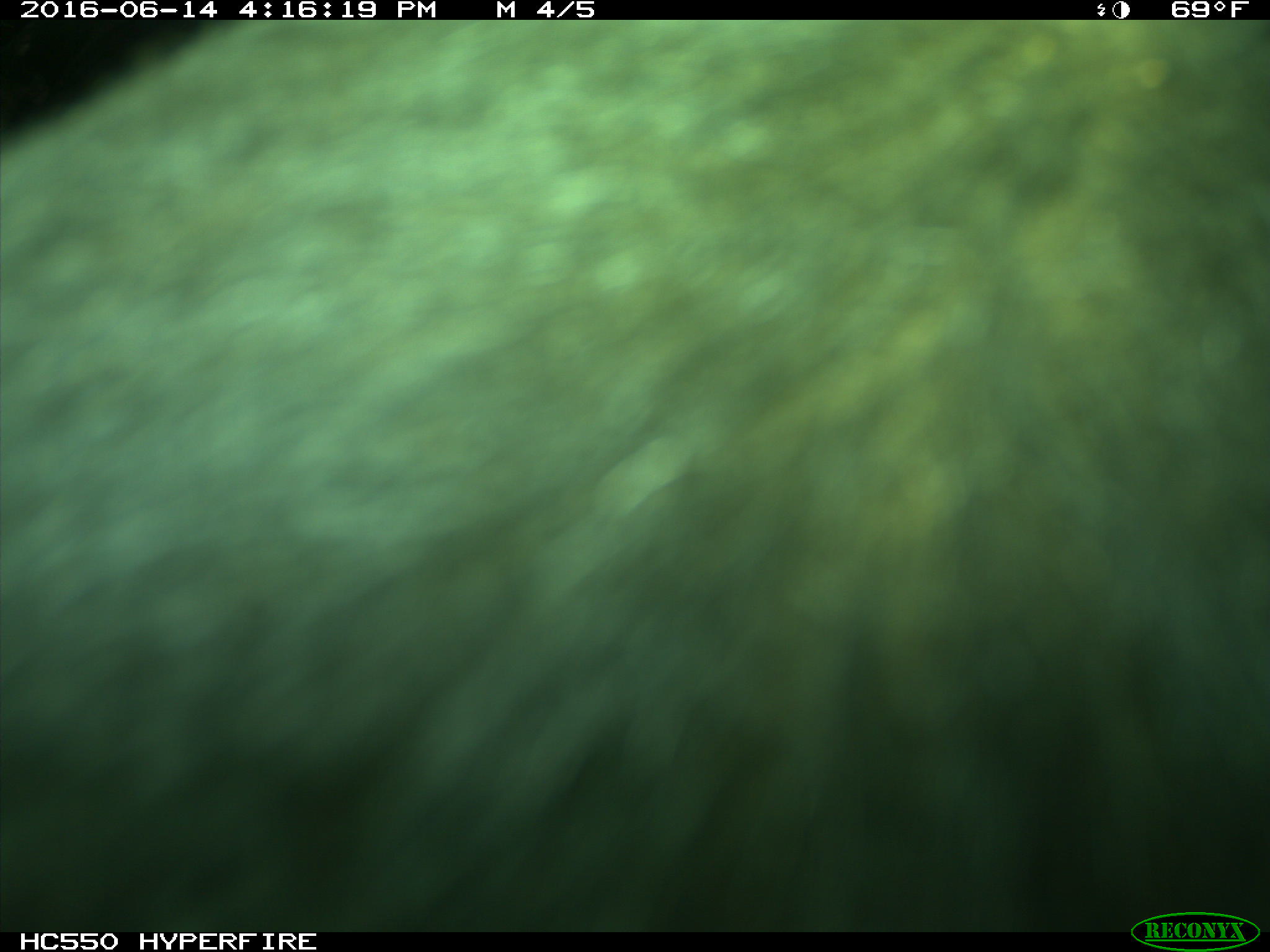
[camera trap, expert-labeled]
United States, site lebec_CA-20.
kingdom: Animalia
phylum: Chordata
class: Mammalia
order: Artiodactyla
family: Bovidae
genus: Bos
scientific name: Bos taurus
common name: domestic cow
Bos taurus (domestic cow).